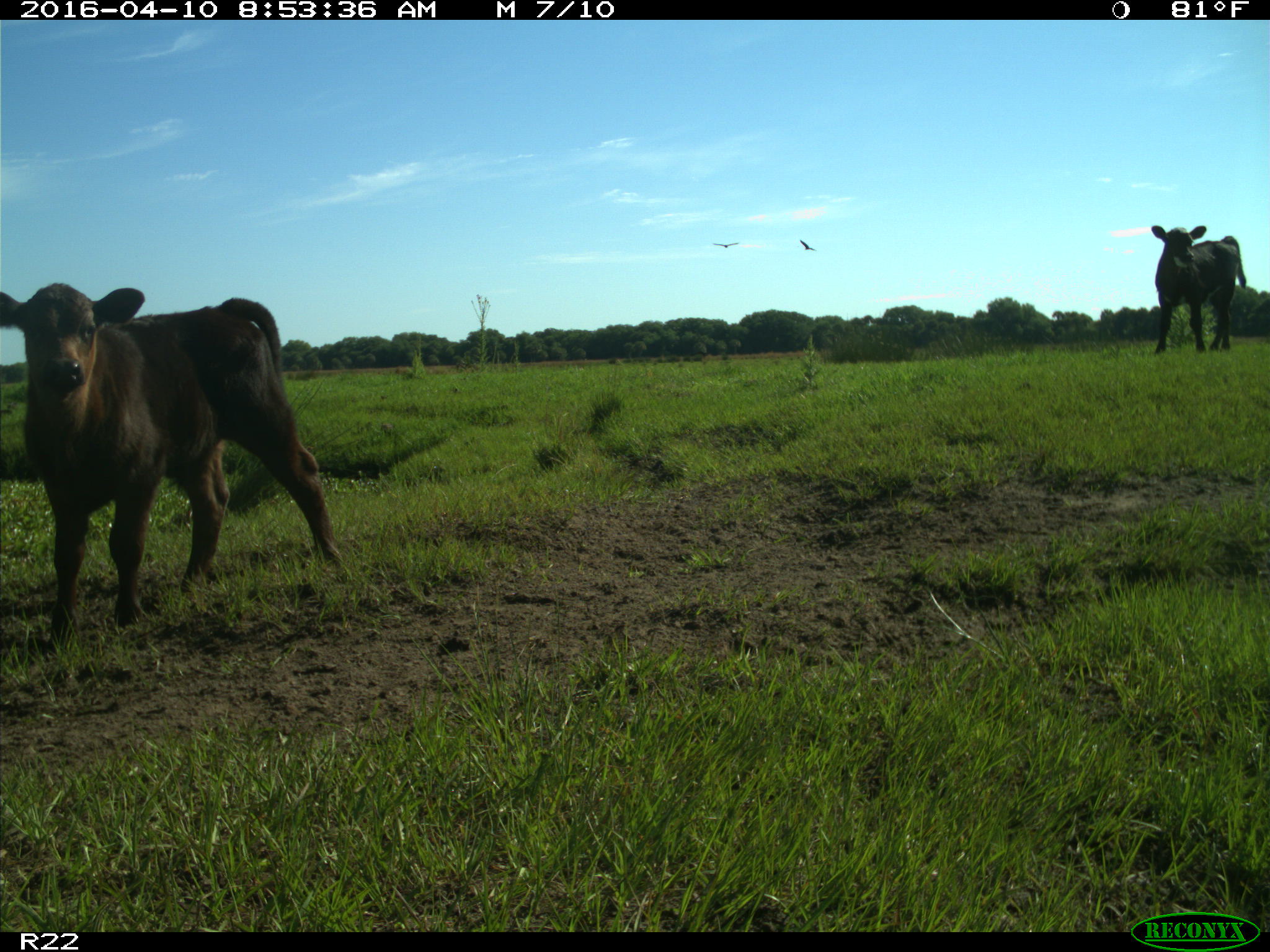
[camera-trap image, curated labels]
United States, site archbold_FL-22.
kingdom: Animalia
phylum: Chordata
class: Mammalia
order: Artiodactyla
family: Bovidae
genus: Bos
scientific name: Bos taurus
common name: domestic cow